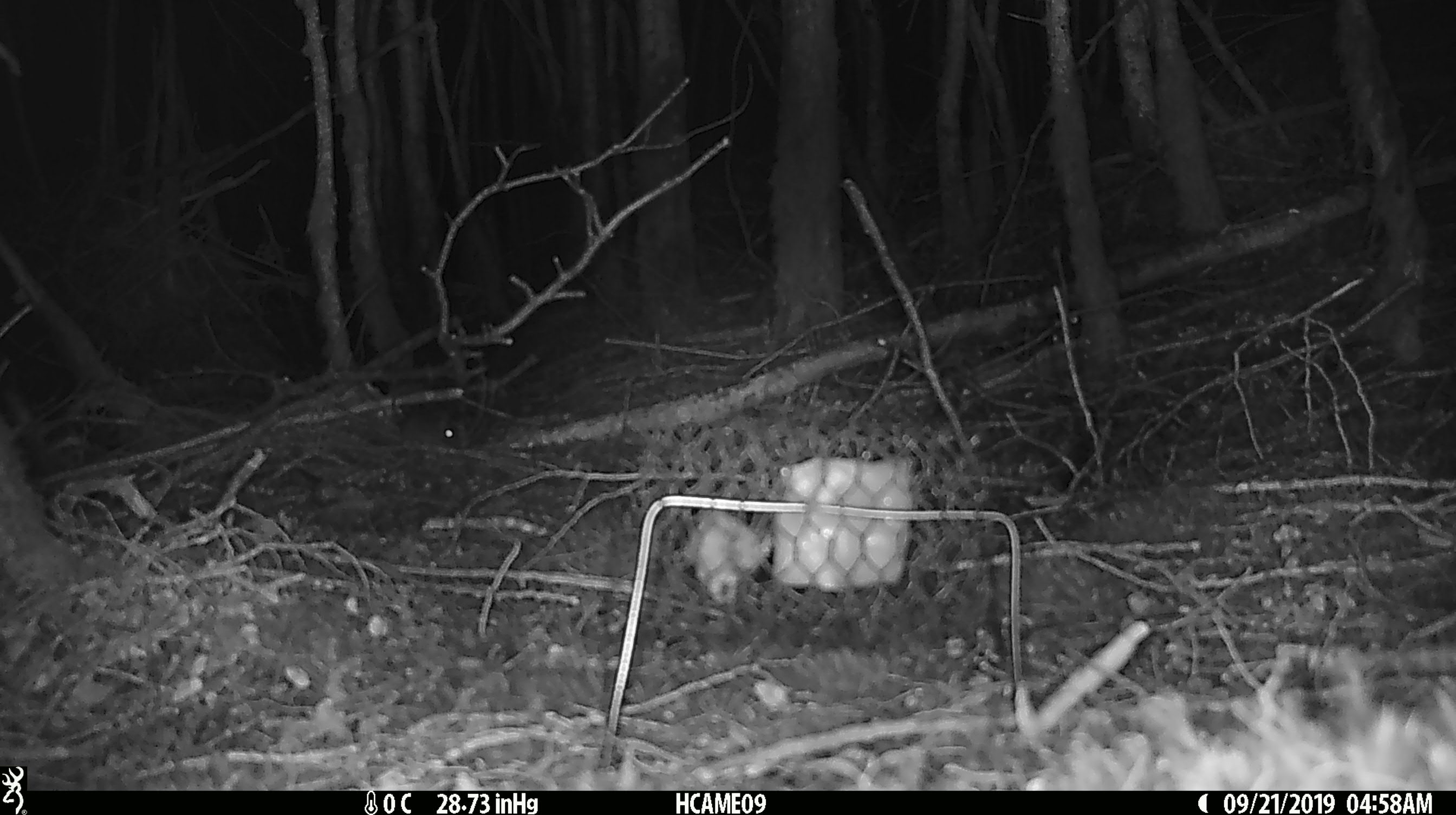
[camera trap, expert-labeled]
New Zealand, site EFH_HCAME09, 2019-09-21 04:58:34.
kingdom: Animalia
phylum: Chordata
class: Mammalia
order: Rodentia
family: Muridae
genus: Mus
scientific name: Mus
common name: mouse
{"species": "mouse (Mus)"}